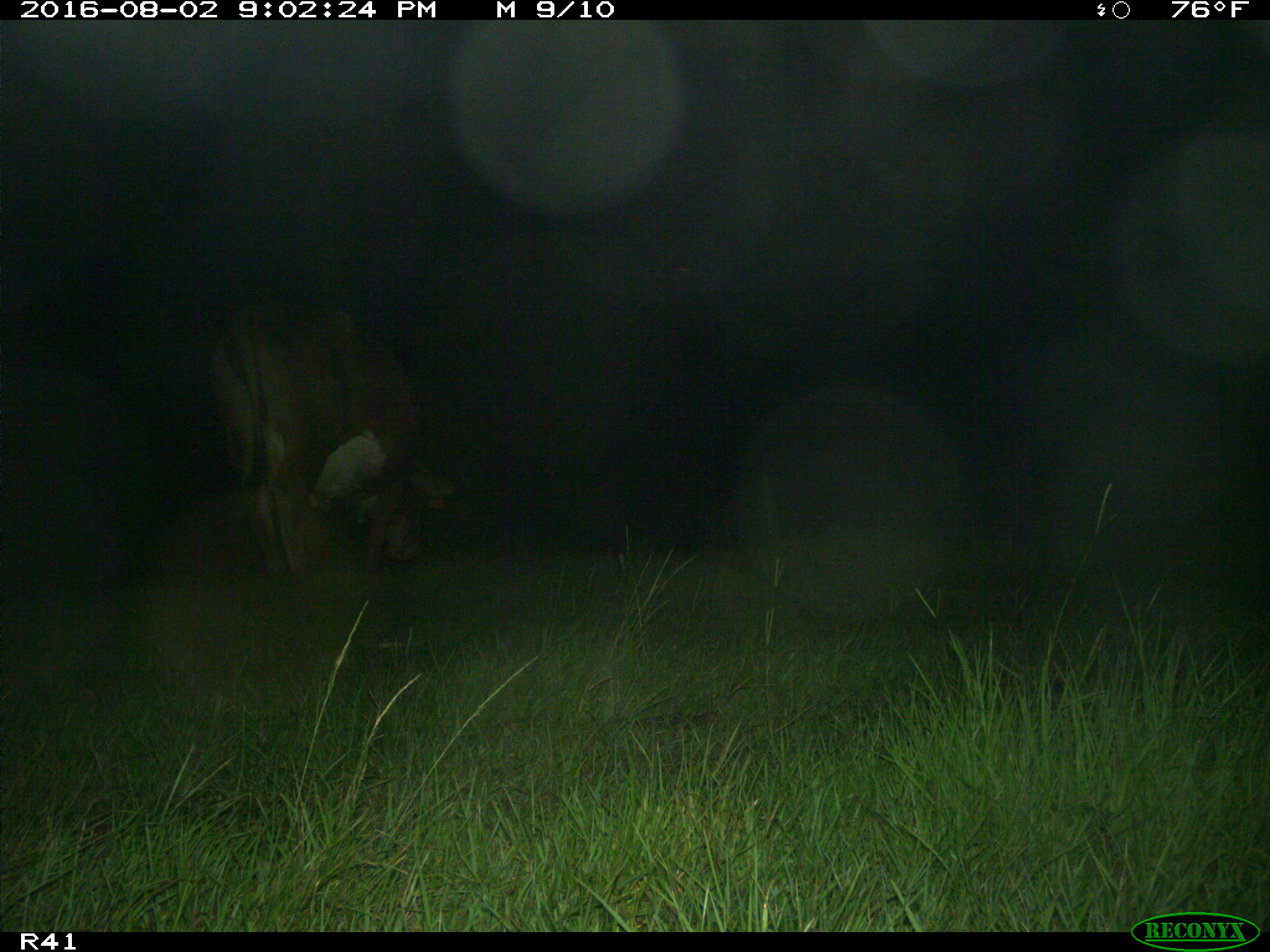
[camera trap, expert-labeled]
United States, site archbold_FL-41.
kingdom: Animalia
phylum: Chordata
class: Mammalia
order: Artiodactyla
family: Bovidae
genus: Bos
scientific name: Bos taurus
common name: domestic cow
Bos taurus (domestic cow).